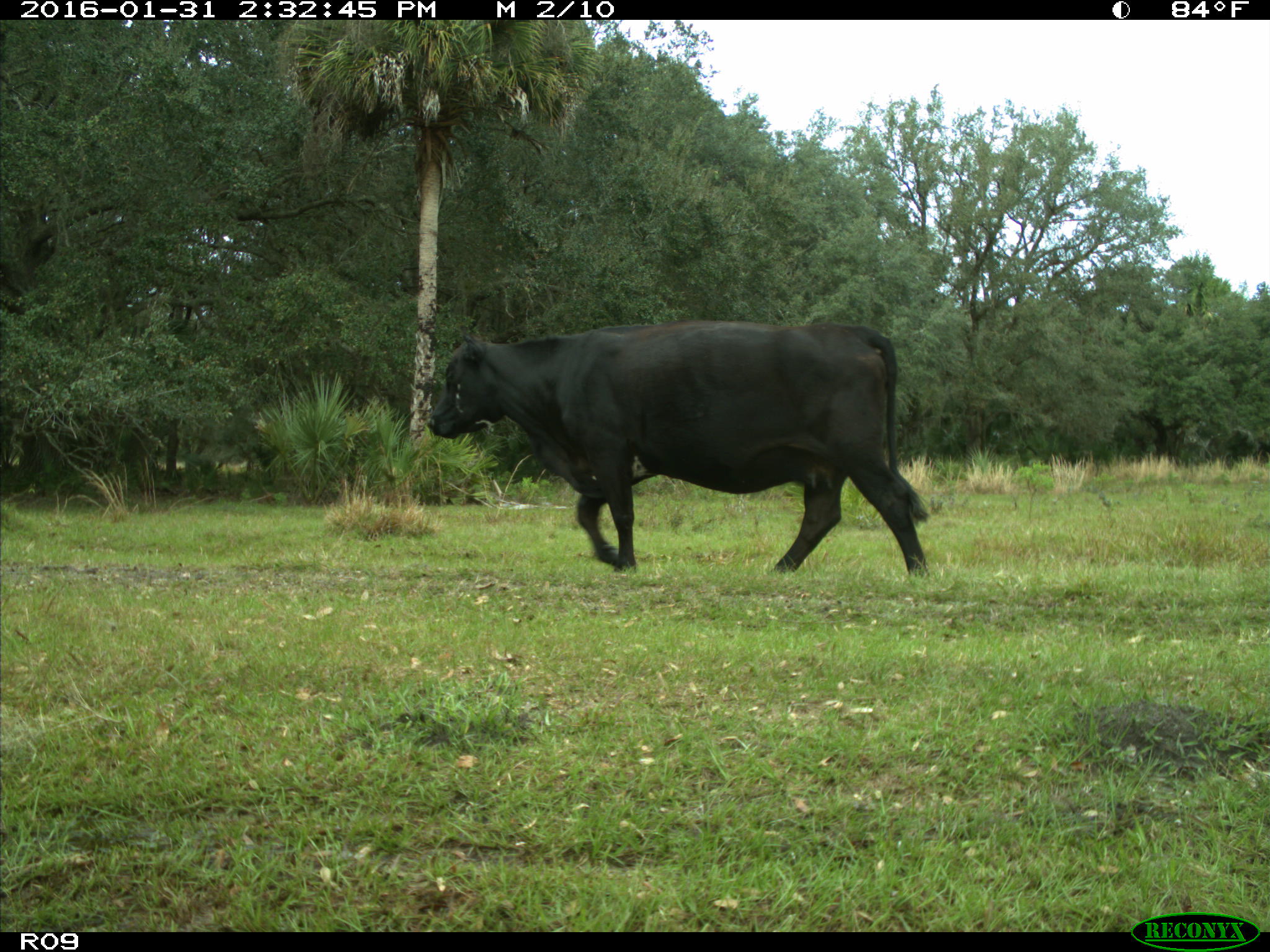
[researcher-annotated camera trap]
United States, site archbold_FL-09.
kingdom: Animalia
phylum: Chordata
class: Mammalia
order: Artiodactyla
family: Bovidae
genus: Bos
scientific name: Bos taurus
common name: domestic cow